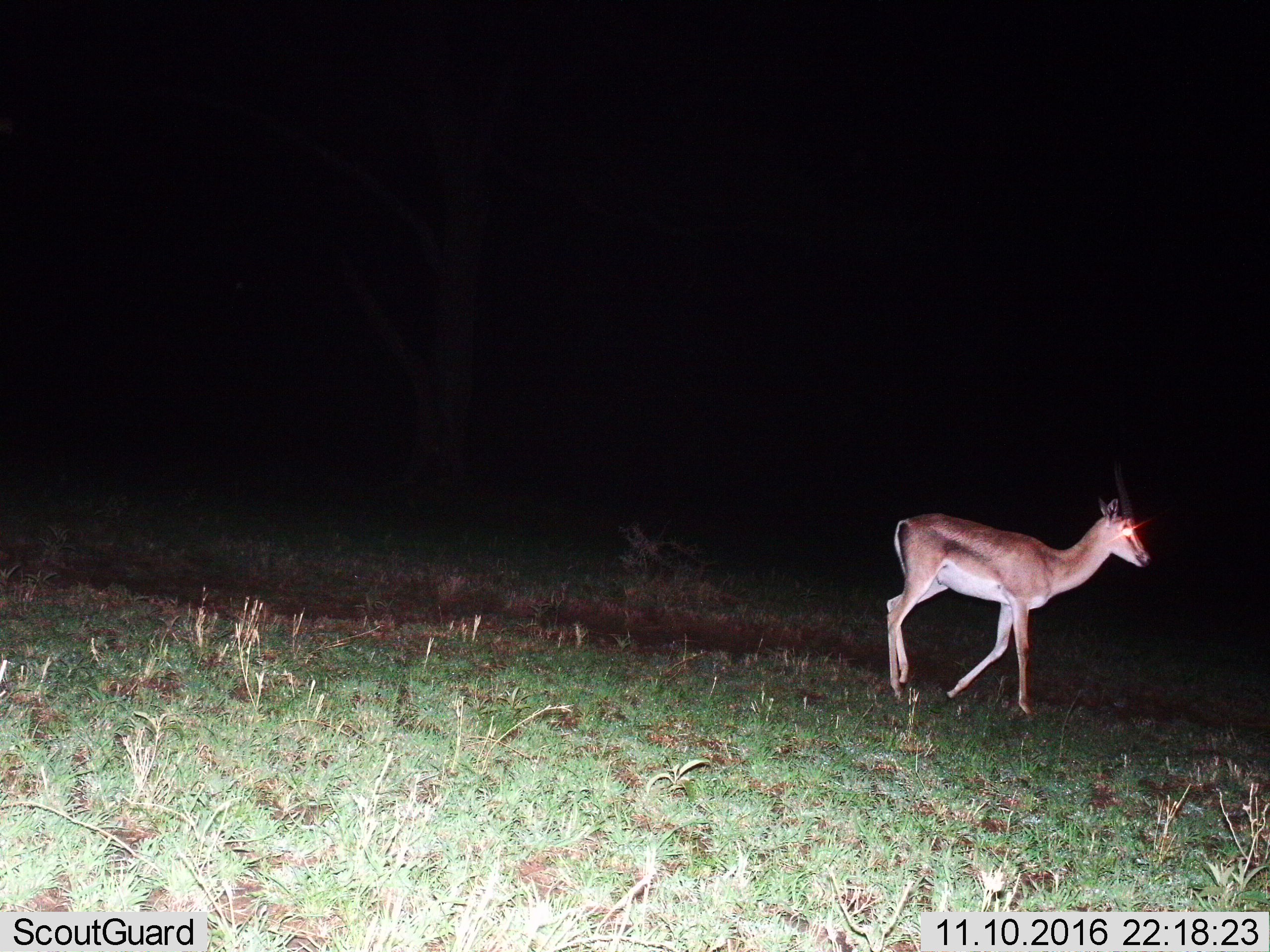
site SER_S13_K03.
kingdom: Animalia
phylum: Chordata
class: Mammalia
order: Artiodactyla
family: Bovidae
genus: Nanger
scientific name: Nanger granti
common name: grant's gazelle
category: gazellegrants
Gazellegrants (grant's gazelle) (Nanger granti), count 1. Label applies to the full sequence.